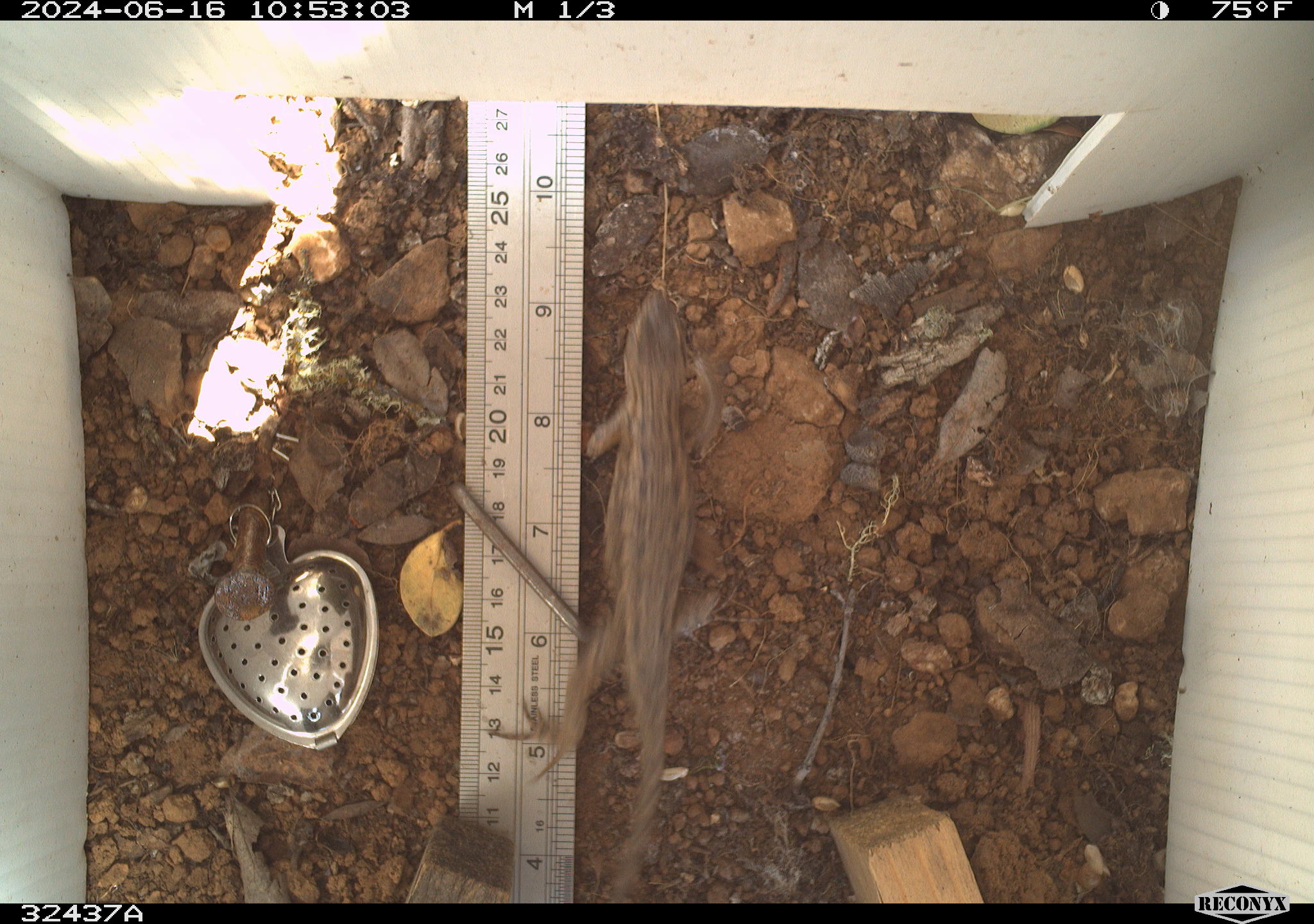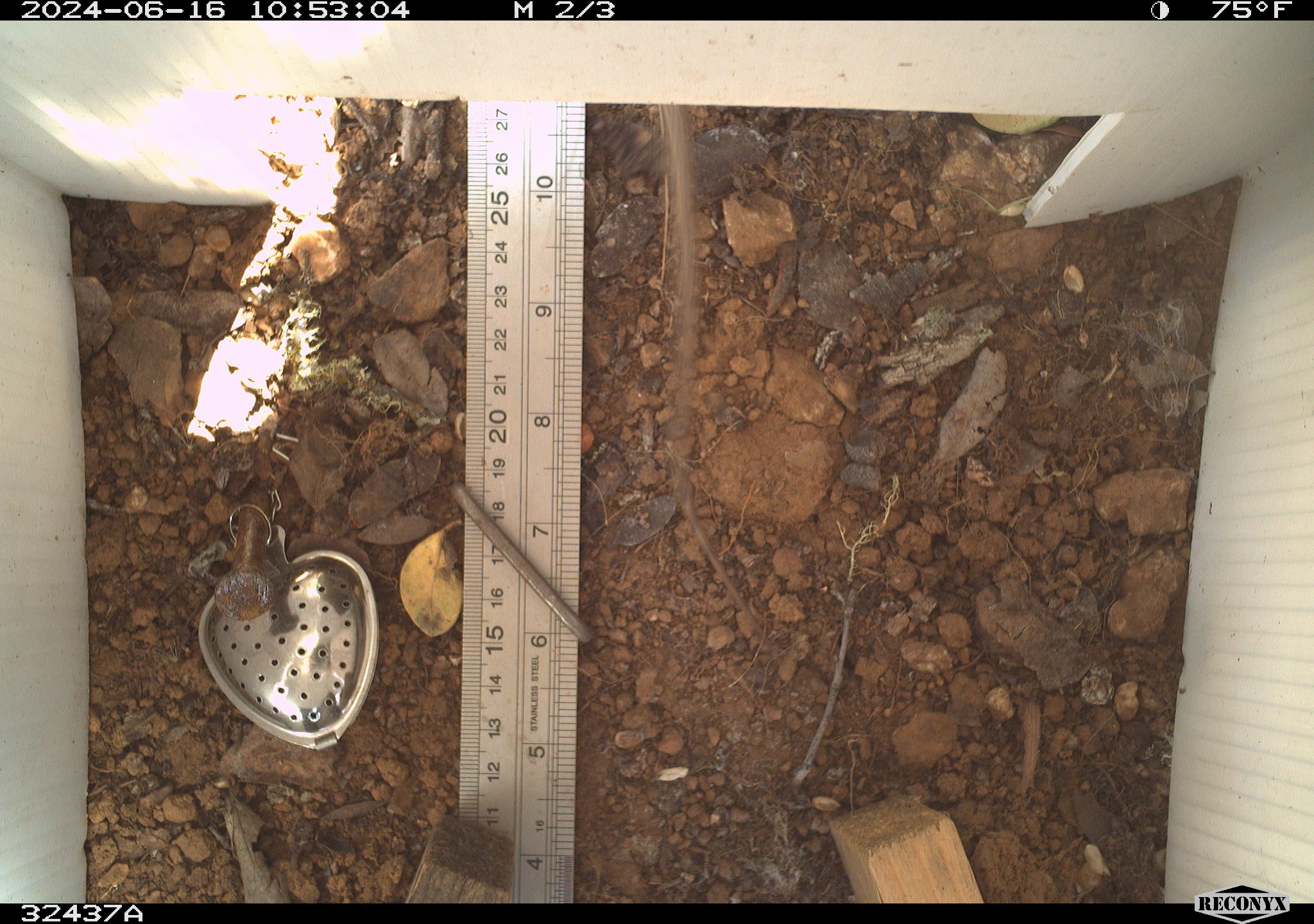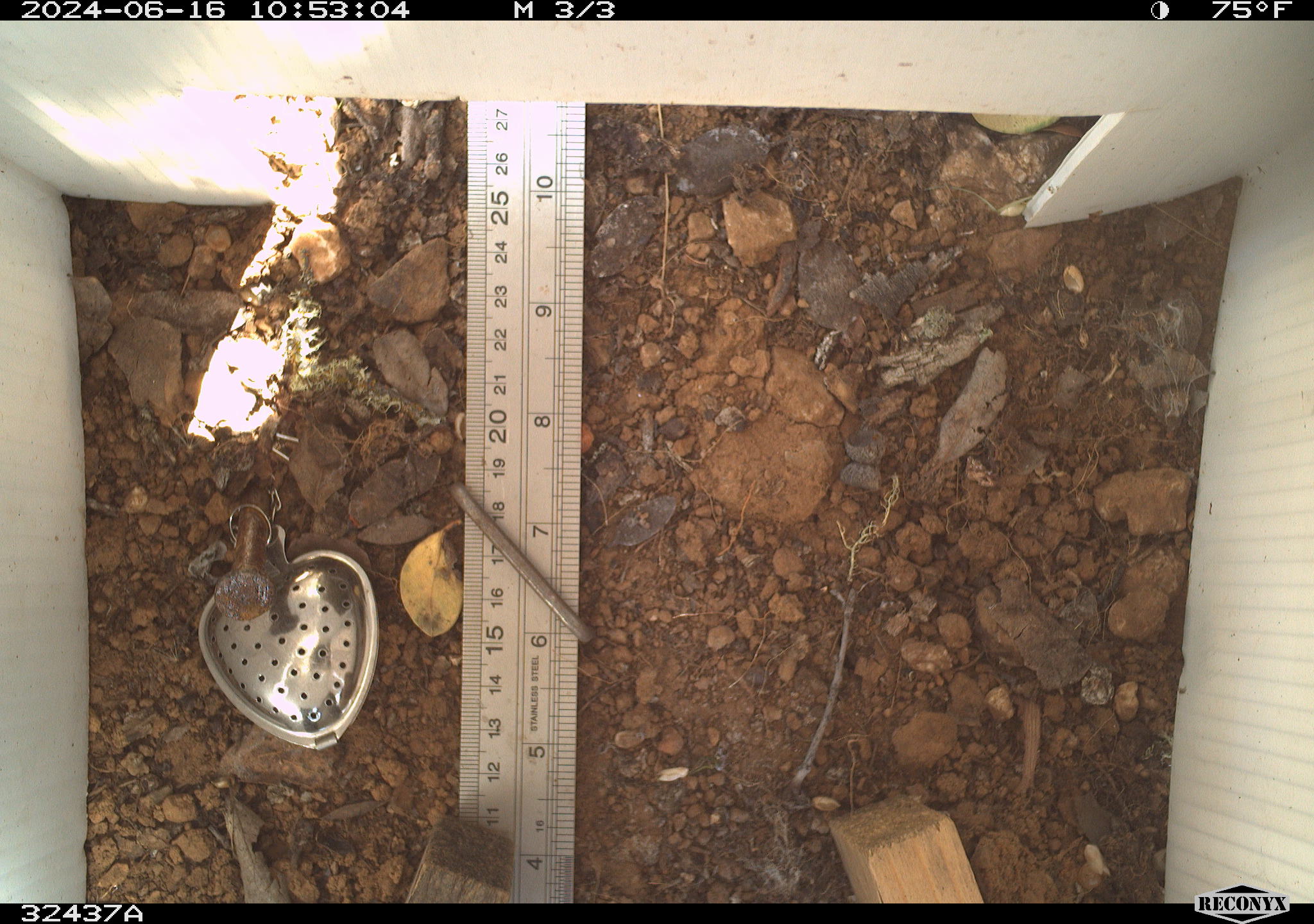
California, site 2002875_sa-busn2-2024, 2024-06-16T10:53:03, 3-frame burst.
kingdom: Animalia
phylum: Chordata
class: Reptilia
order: Squamata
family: Phrynosomatidae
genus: Sceloporus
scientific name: Sceloporus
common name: spiny lizards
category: sceloporus species